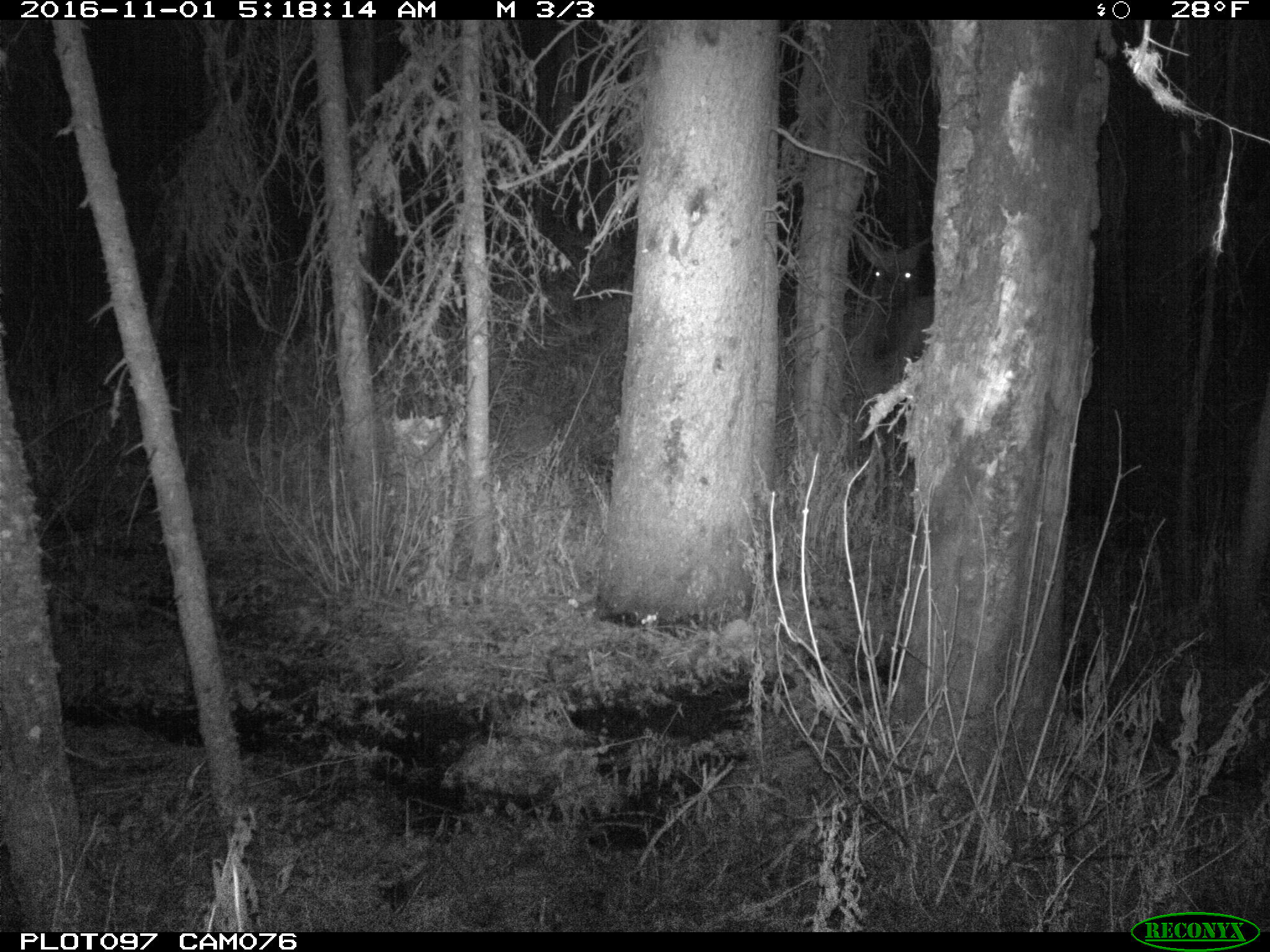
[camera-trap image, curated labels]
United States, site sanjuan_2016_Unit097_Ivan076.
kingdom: Animalia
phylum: Chordata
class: Mammalia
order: Artiodactyla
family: Cervidae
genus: Cervus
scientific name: Cervus elaphus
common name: red deer